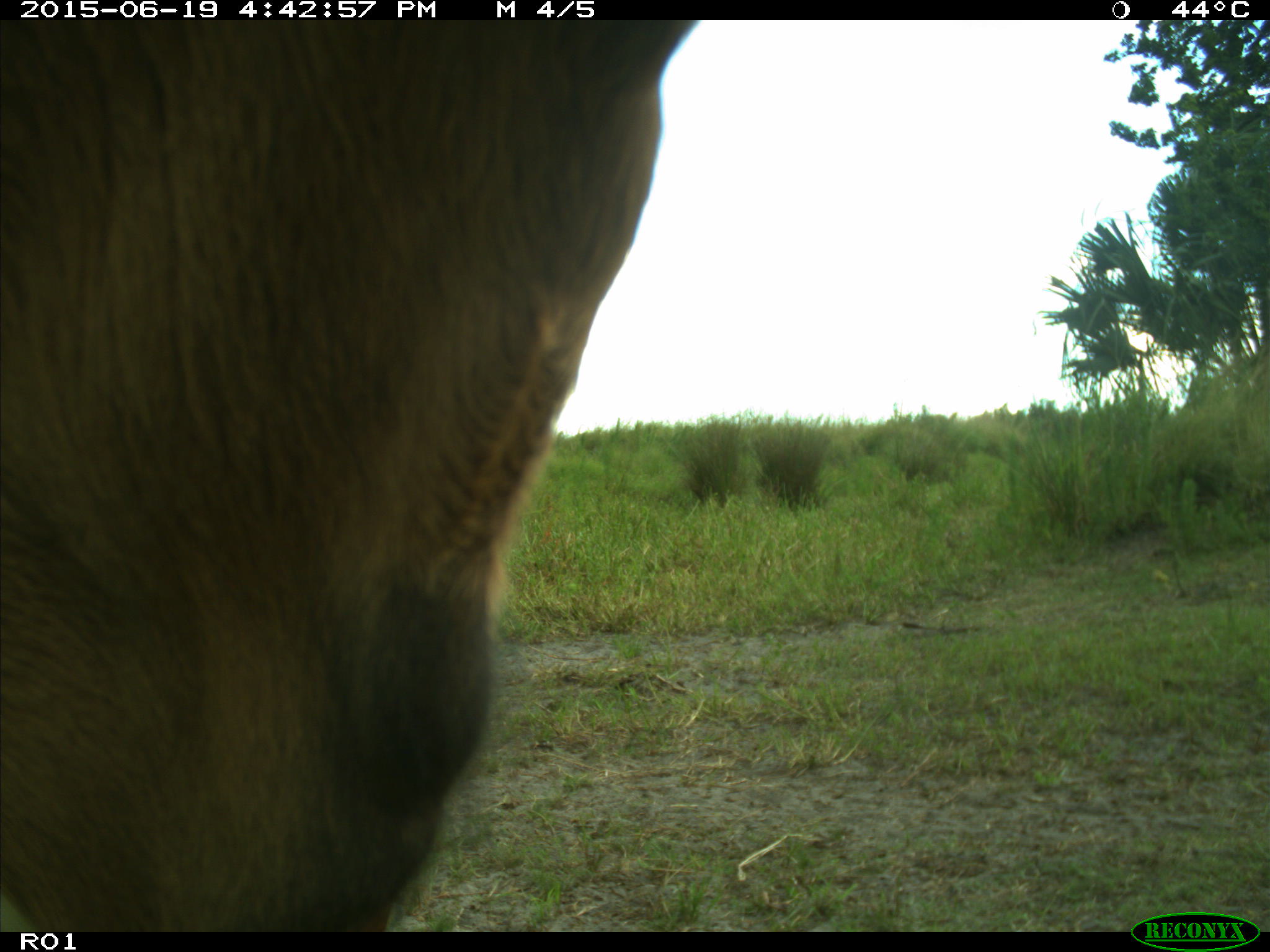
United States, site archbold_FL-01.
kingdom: Animalia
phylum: Chordata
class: Mammalia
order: Artiodactyla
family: Bovidae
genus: Bos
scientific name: Bos taurus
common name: domestic cow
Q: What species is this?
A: Bos taurus (domestic cow).